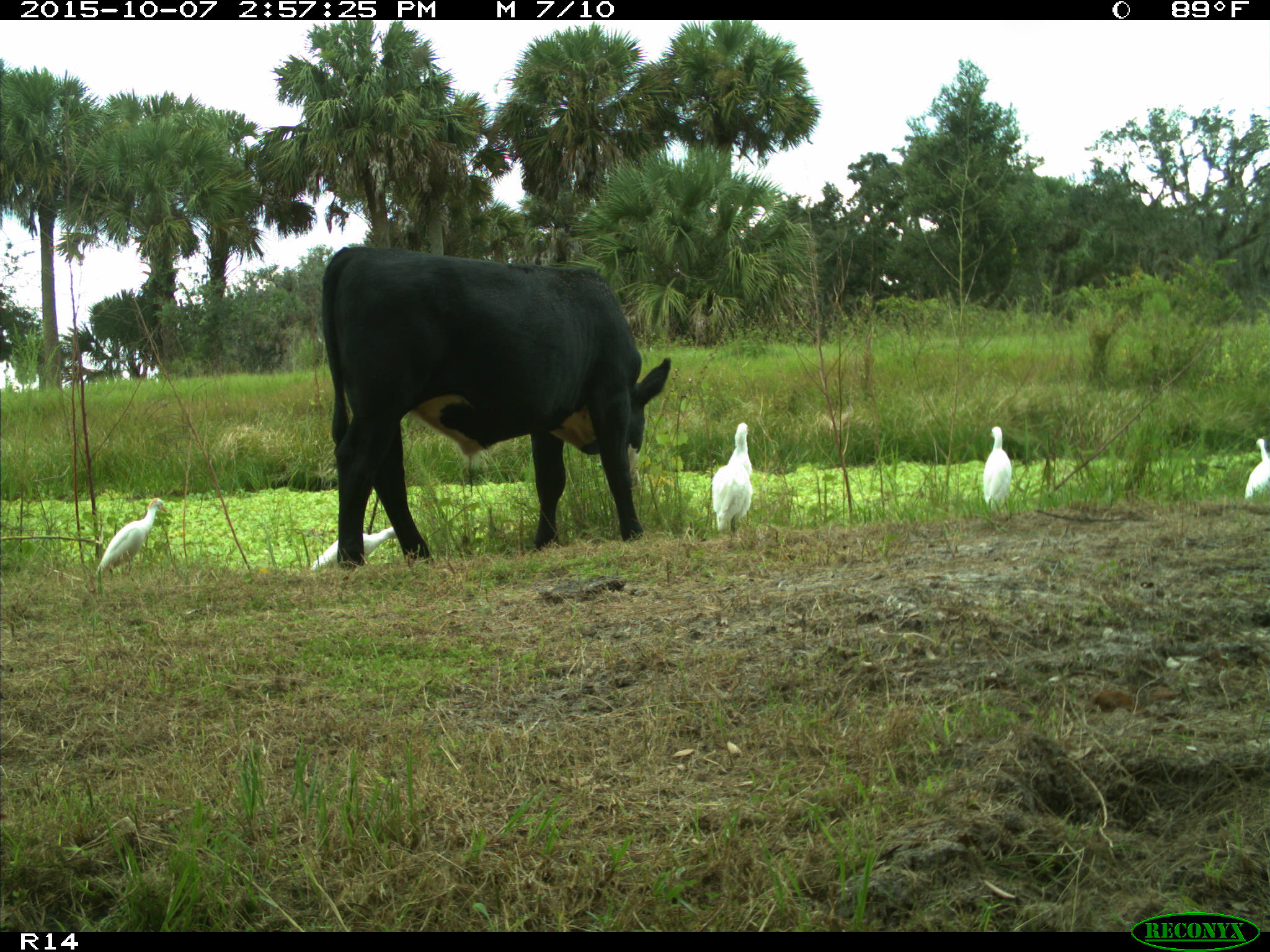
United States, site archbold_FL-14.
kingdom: Animalia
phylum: Chordata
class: Mammalia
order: Artiodactyla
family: Bovidae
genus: Bos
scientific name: Bos taurus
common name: domestic cow